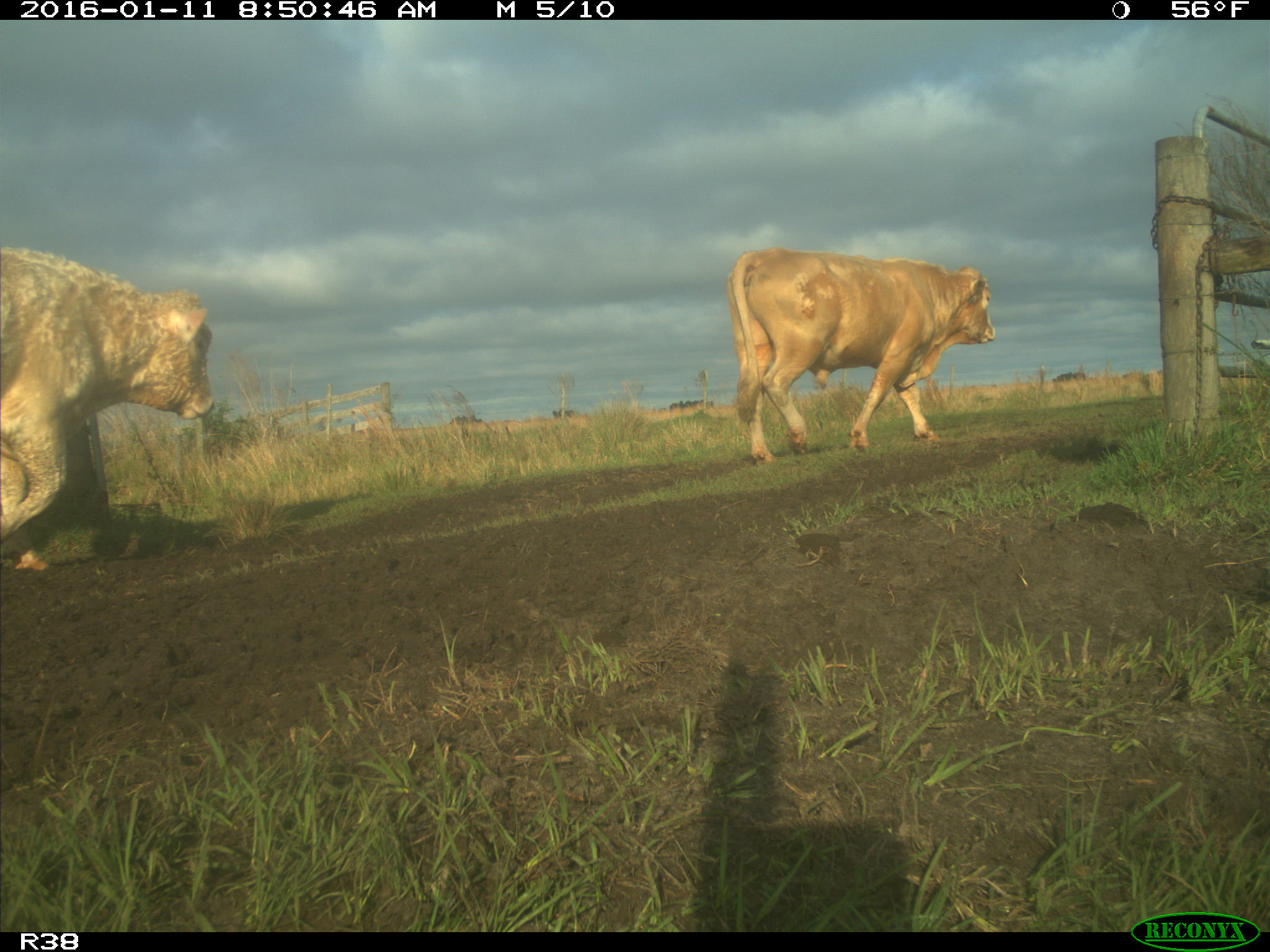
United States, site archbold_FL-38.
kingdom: Animalia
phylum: Chordata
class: Mammalia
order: Artiodactyla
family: Bovidae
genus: Bos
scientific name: Bos taurus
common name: domestic cow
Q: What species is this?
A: Bos taurus (domestic cow).